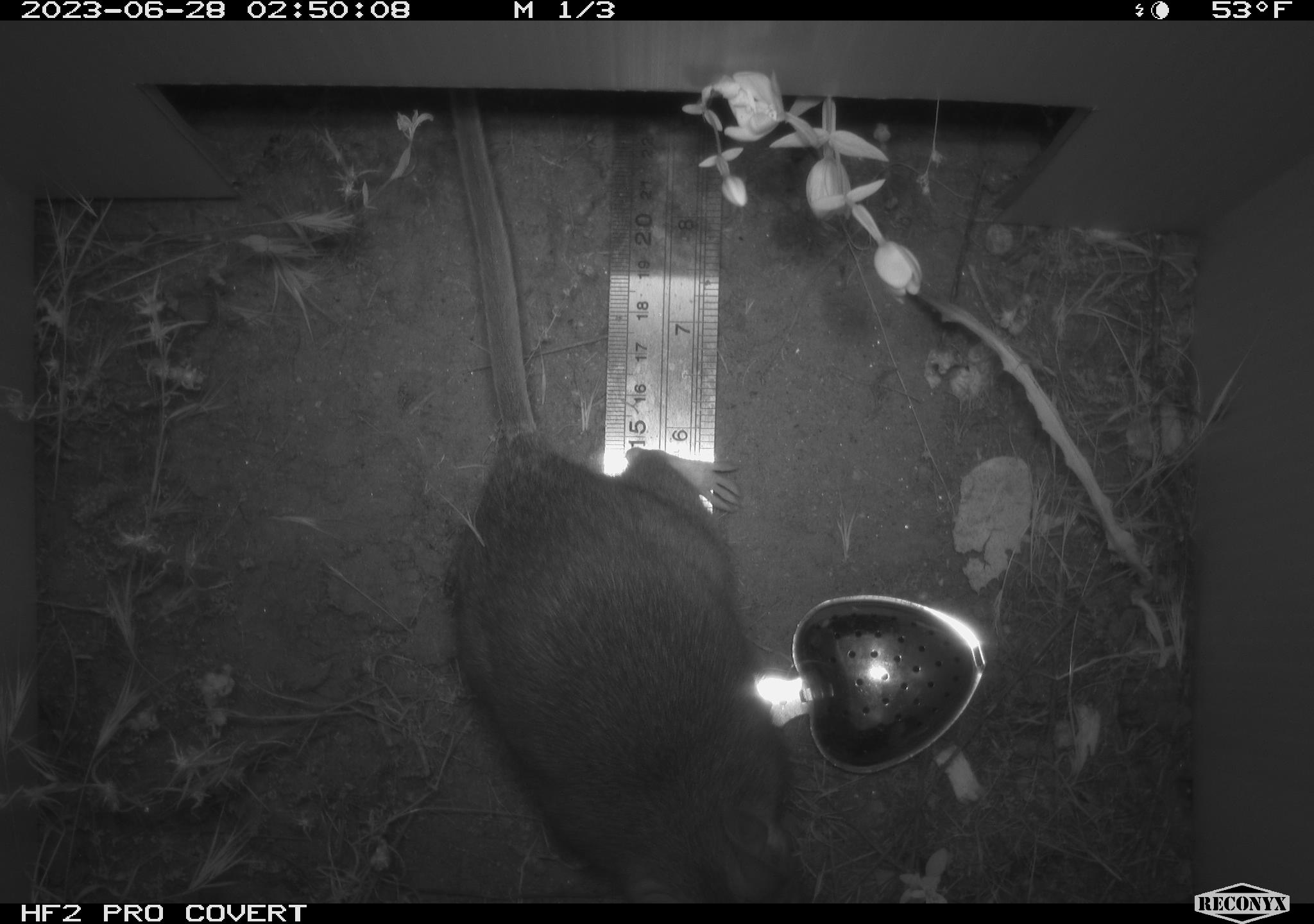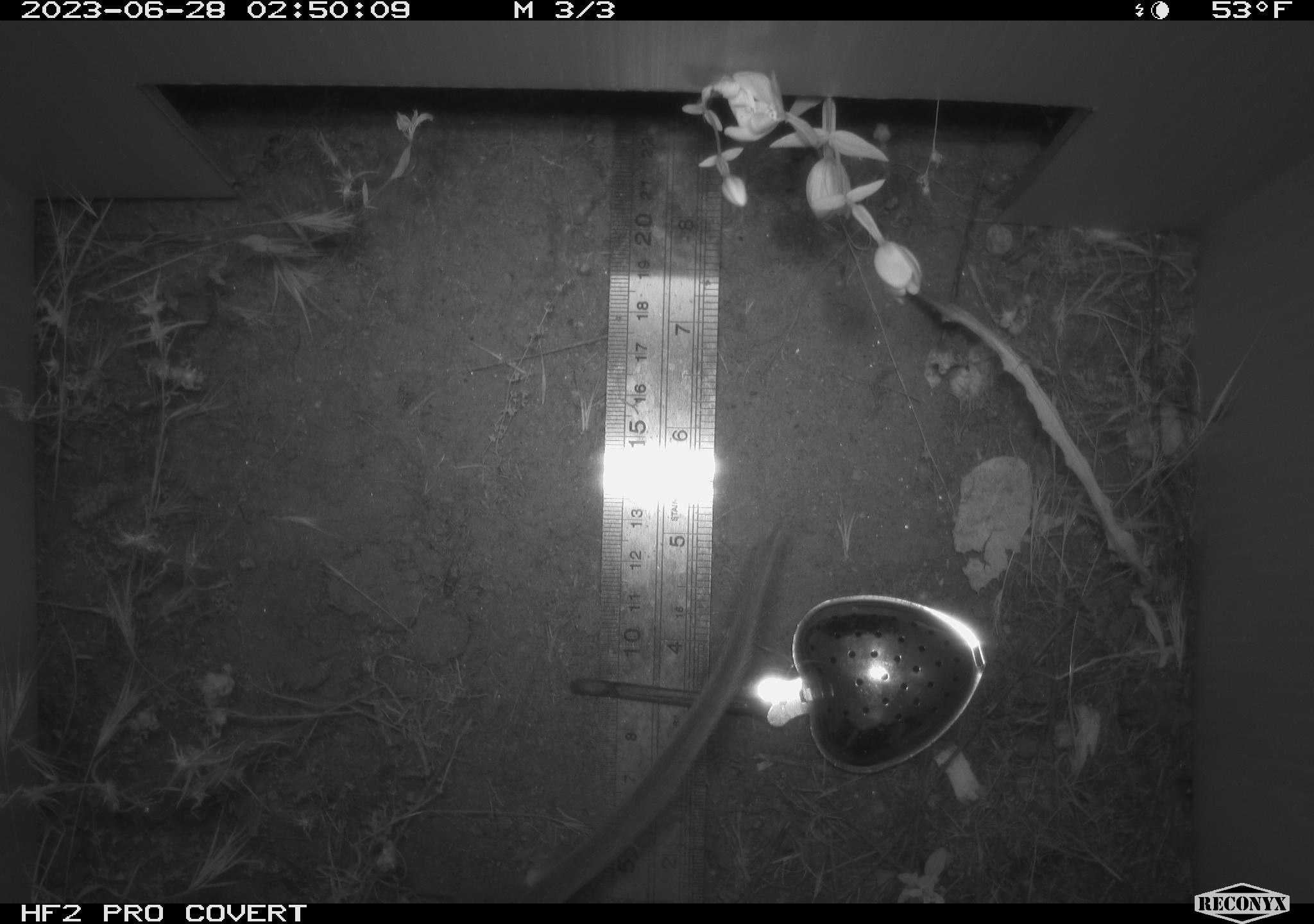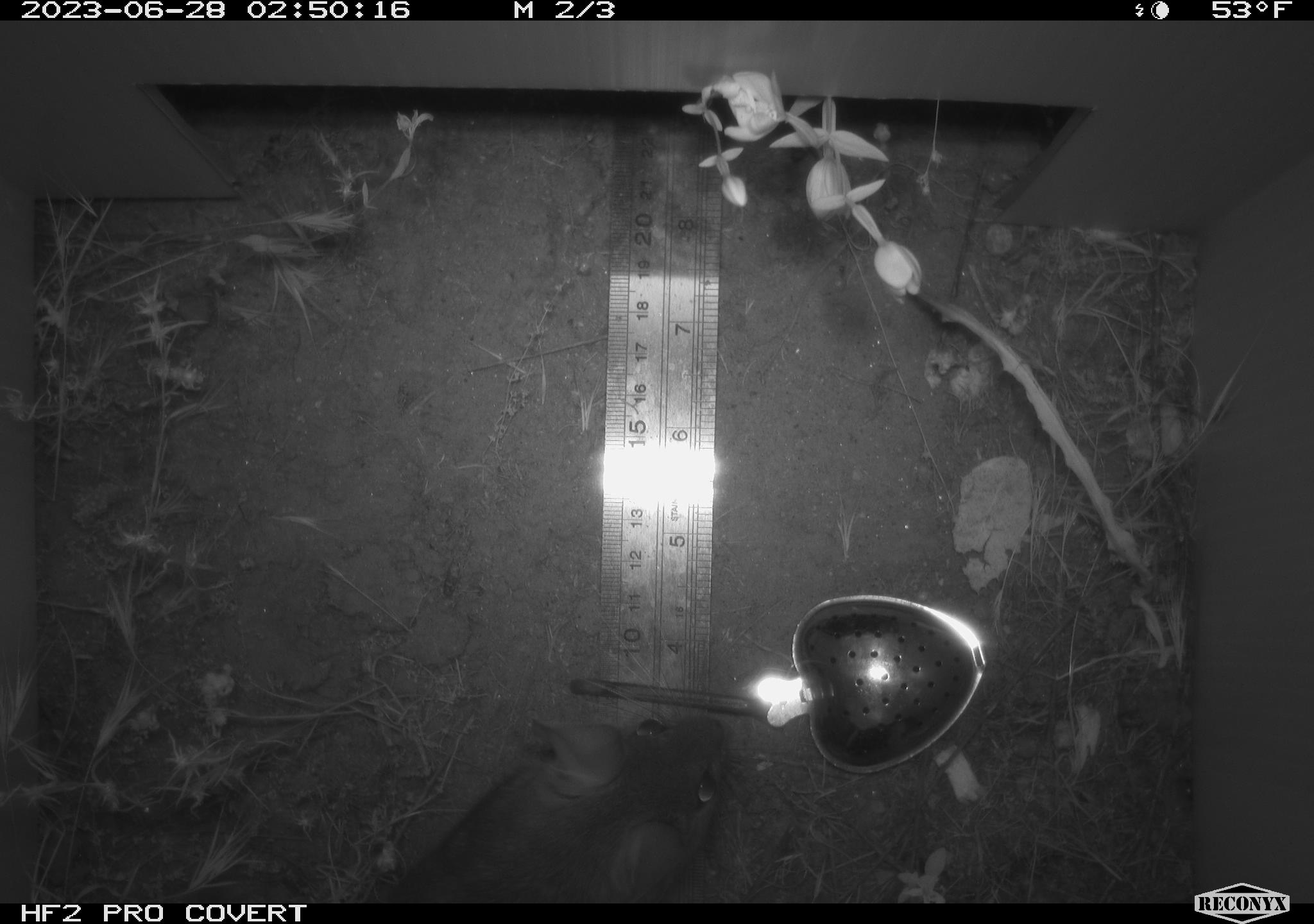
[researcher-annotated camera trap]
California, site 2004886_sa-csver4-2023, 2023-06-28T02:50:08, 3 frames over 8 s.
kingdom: Animalia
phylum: Chordata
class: Mammalia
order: Rodentia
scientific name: Rodentia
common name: mouse species